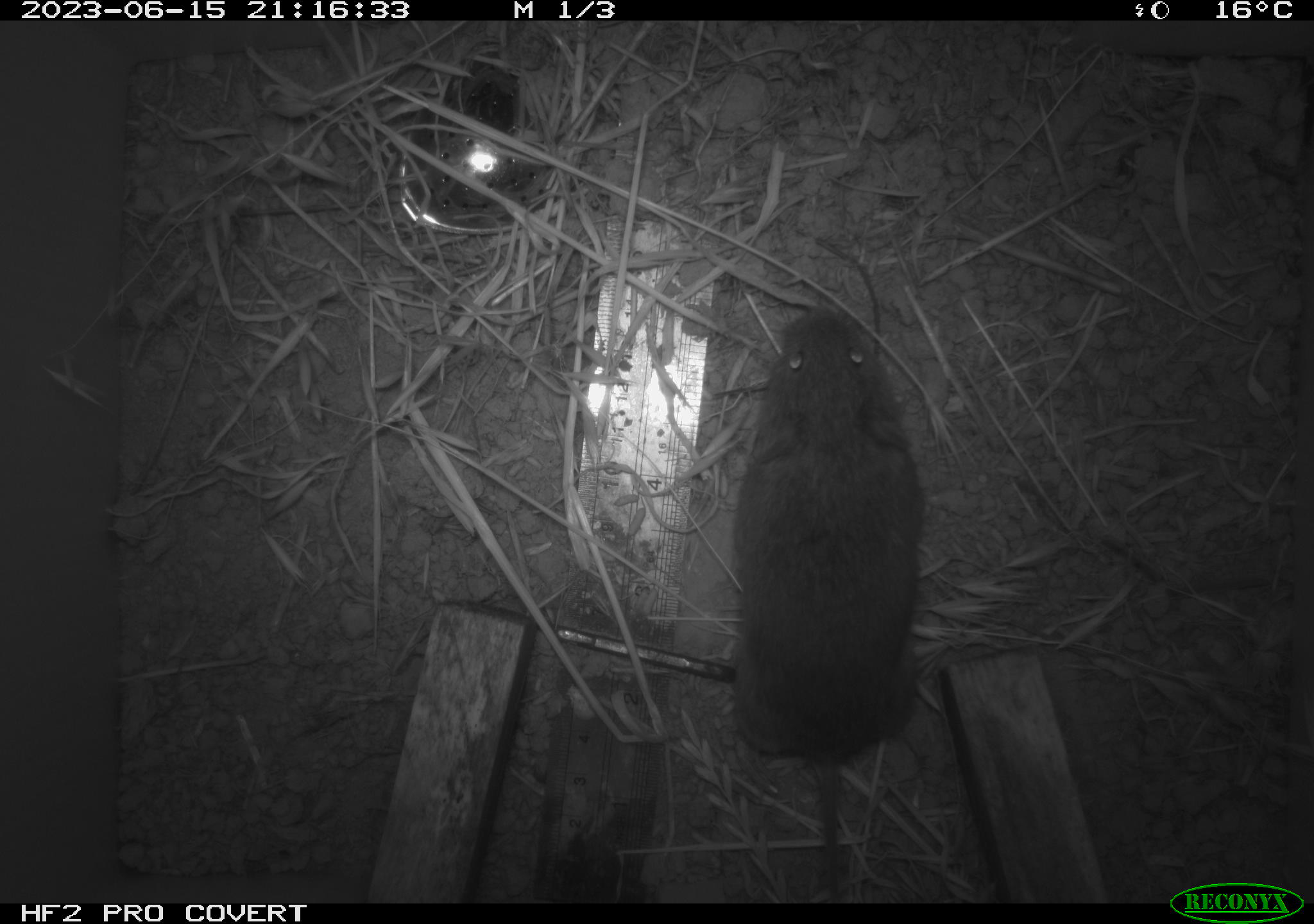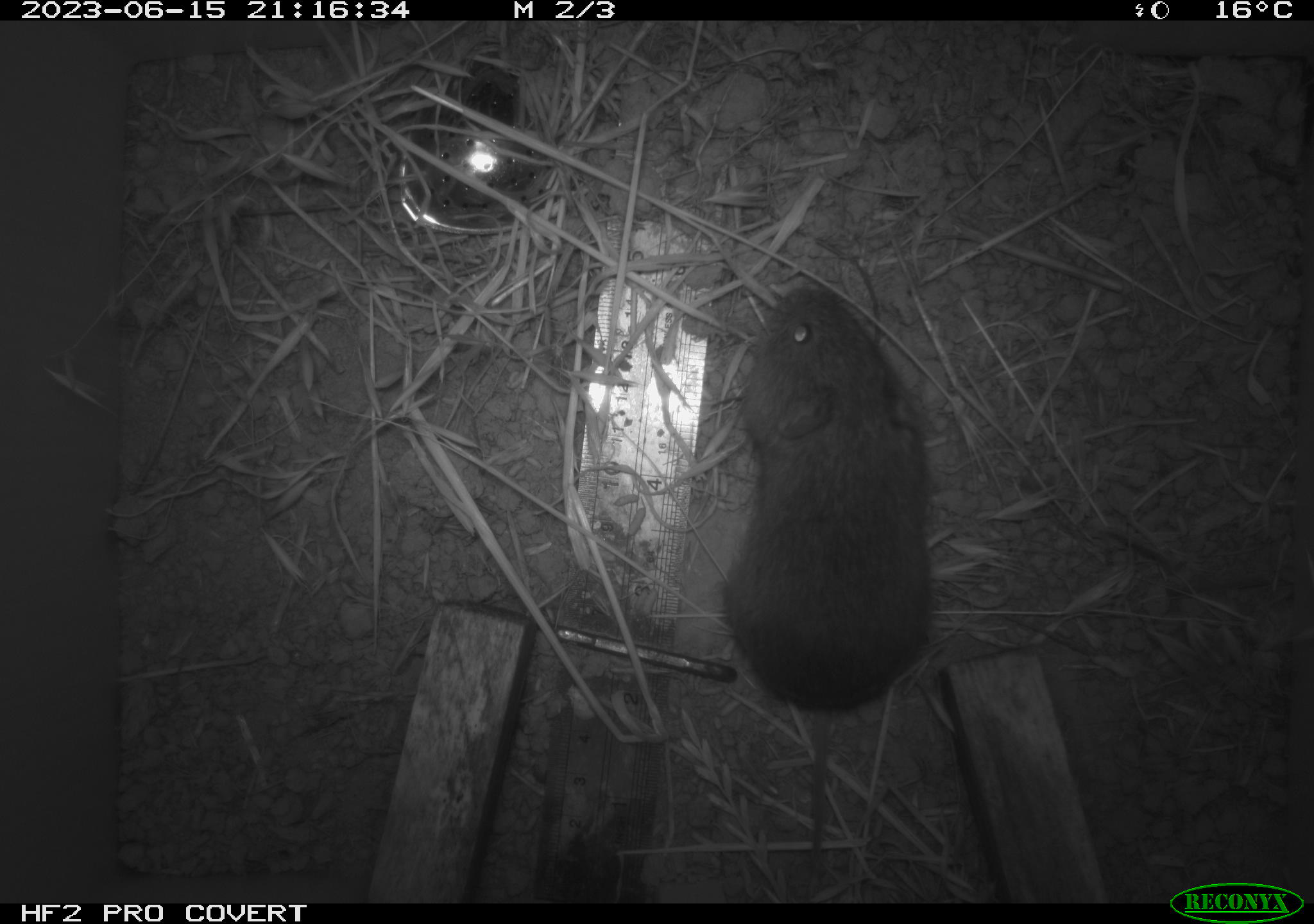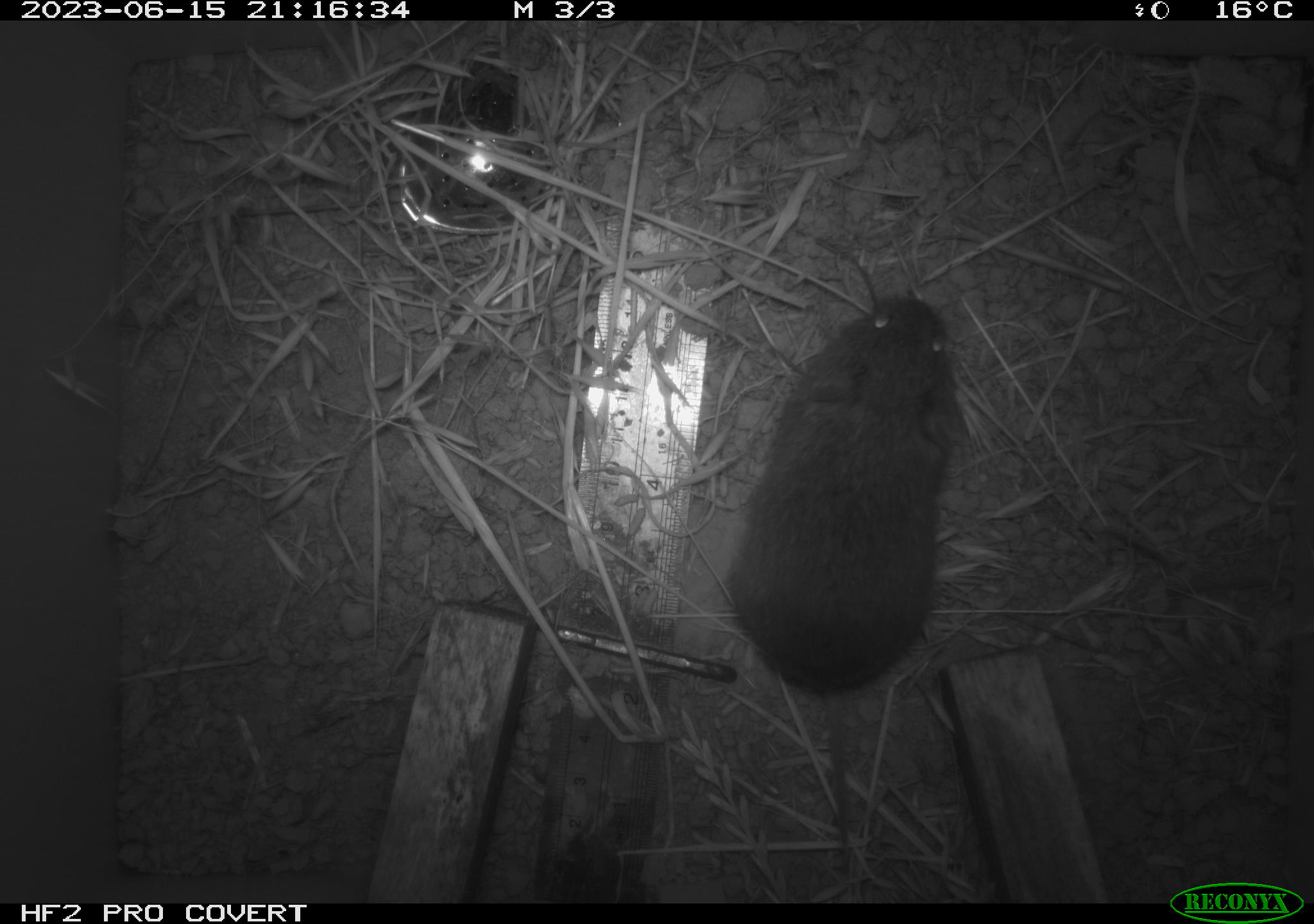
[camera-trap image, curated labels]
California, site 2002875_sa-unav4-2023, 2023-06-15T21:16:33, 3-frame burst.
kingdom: Animalia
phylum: Chordata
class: Mammalia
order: Rodentia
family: Cricetidae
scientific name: Arvicolinae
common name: voles, lemmings, and muskrats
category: arvicolinae subfamily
Arvicolinae subfamily (voles, lemmings, and muskrats) (Arvicolinae).